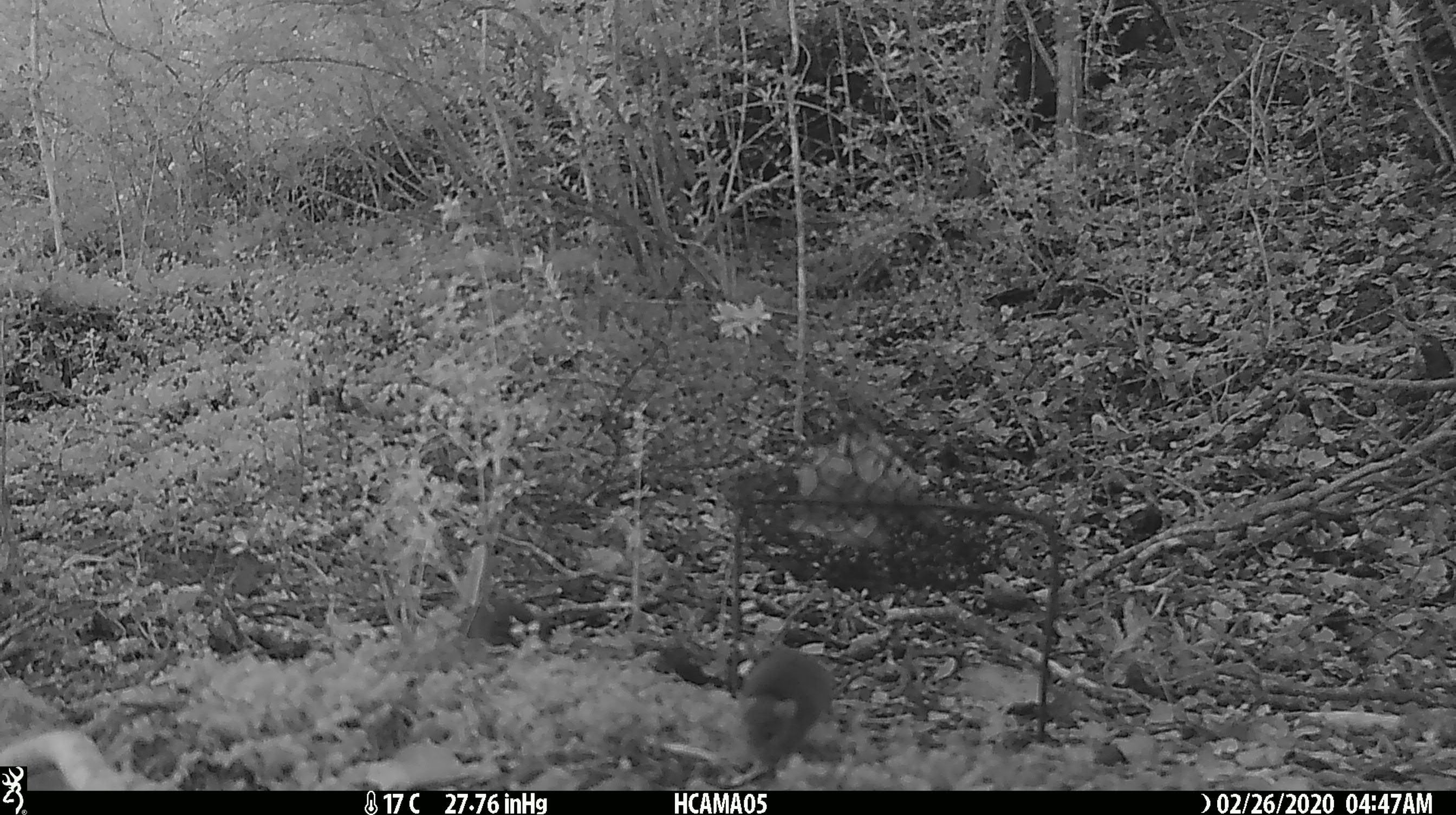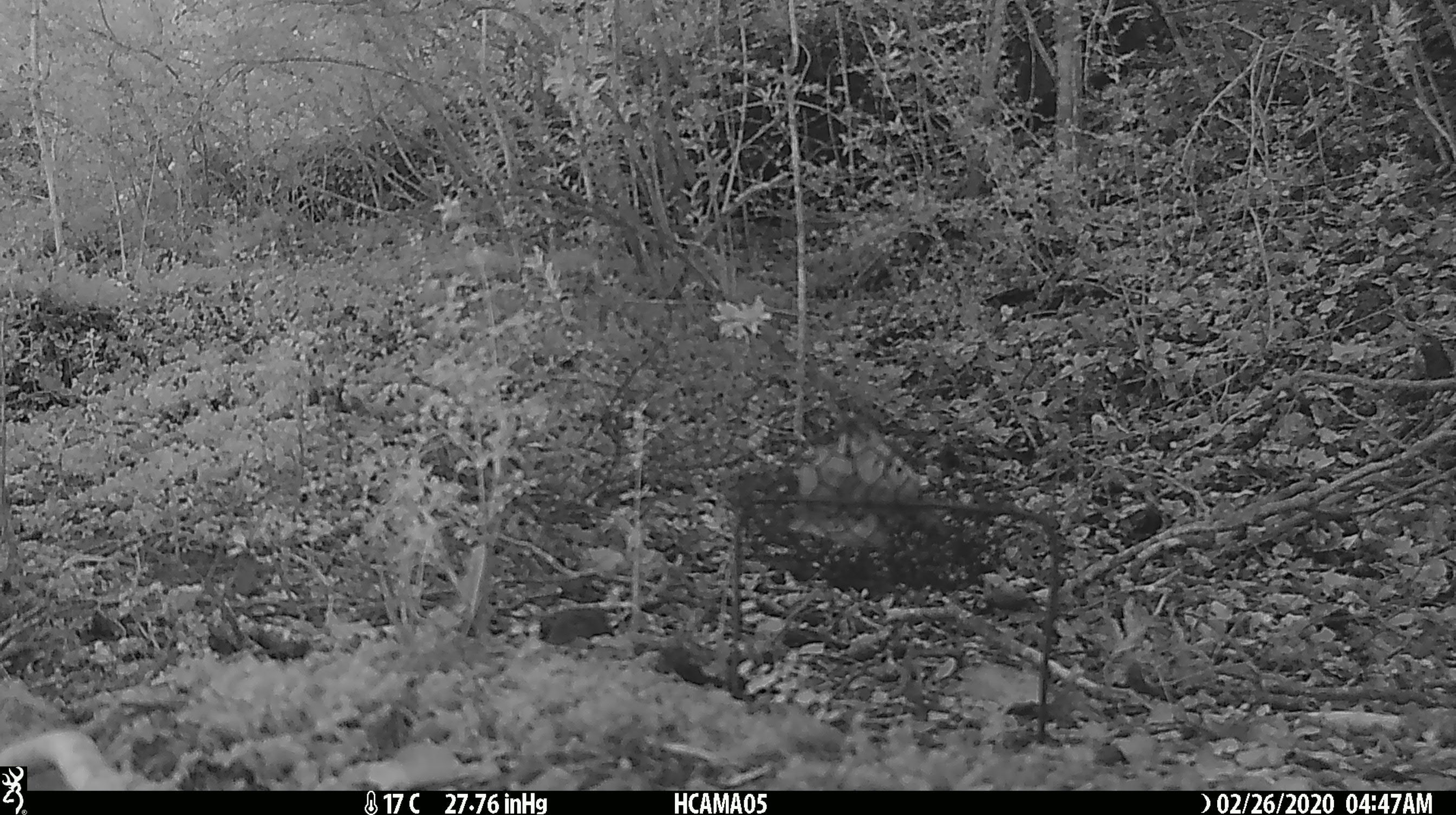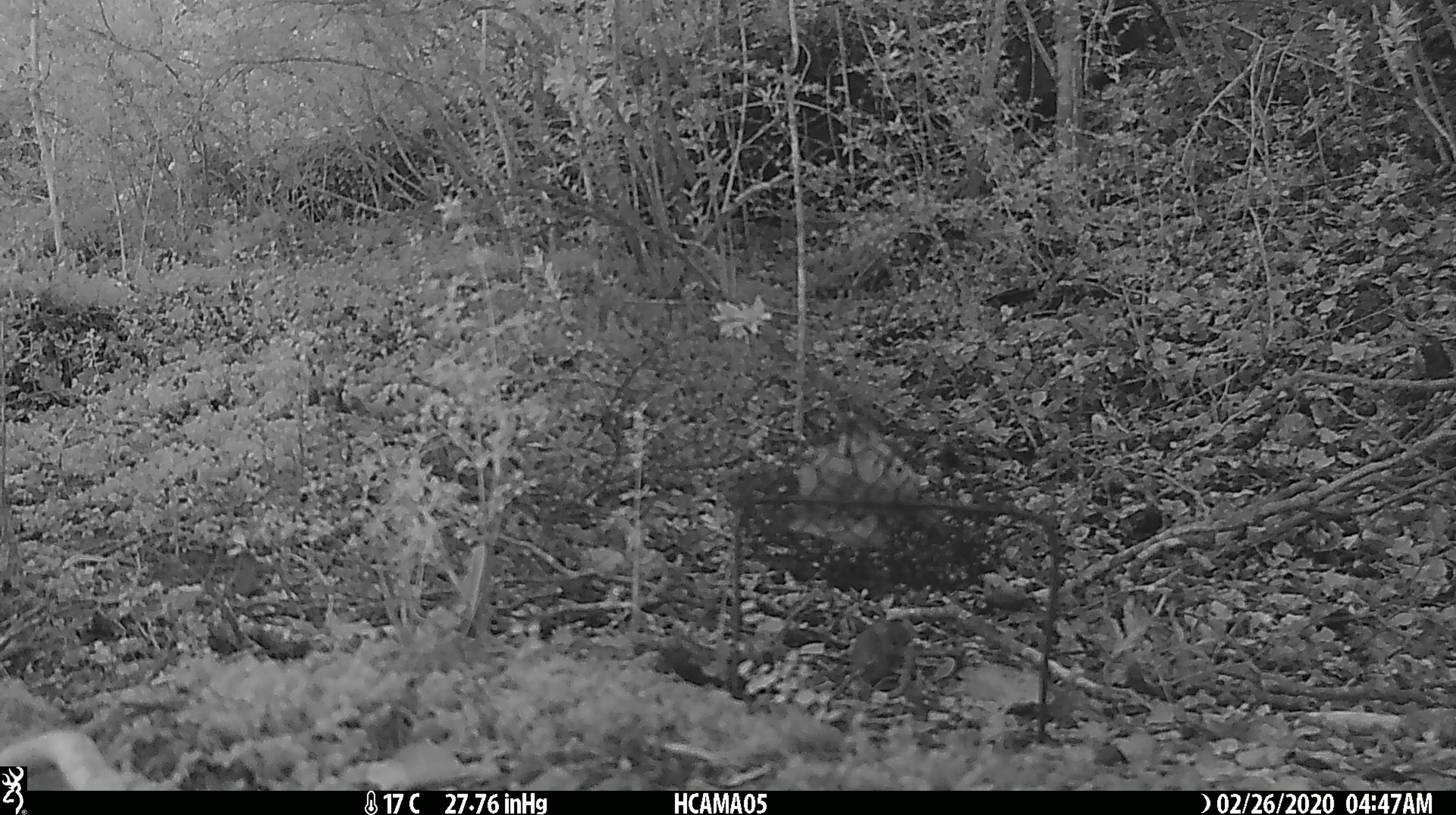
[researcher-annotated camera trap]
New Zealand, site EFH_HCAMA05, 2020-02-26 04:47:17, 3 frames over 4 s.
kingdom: Animalia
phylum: Chordata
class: Mammalia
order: Rodentia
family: Muridae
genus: Mus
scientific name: Mus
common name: mouse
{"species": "mouse (Mus)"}